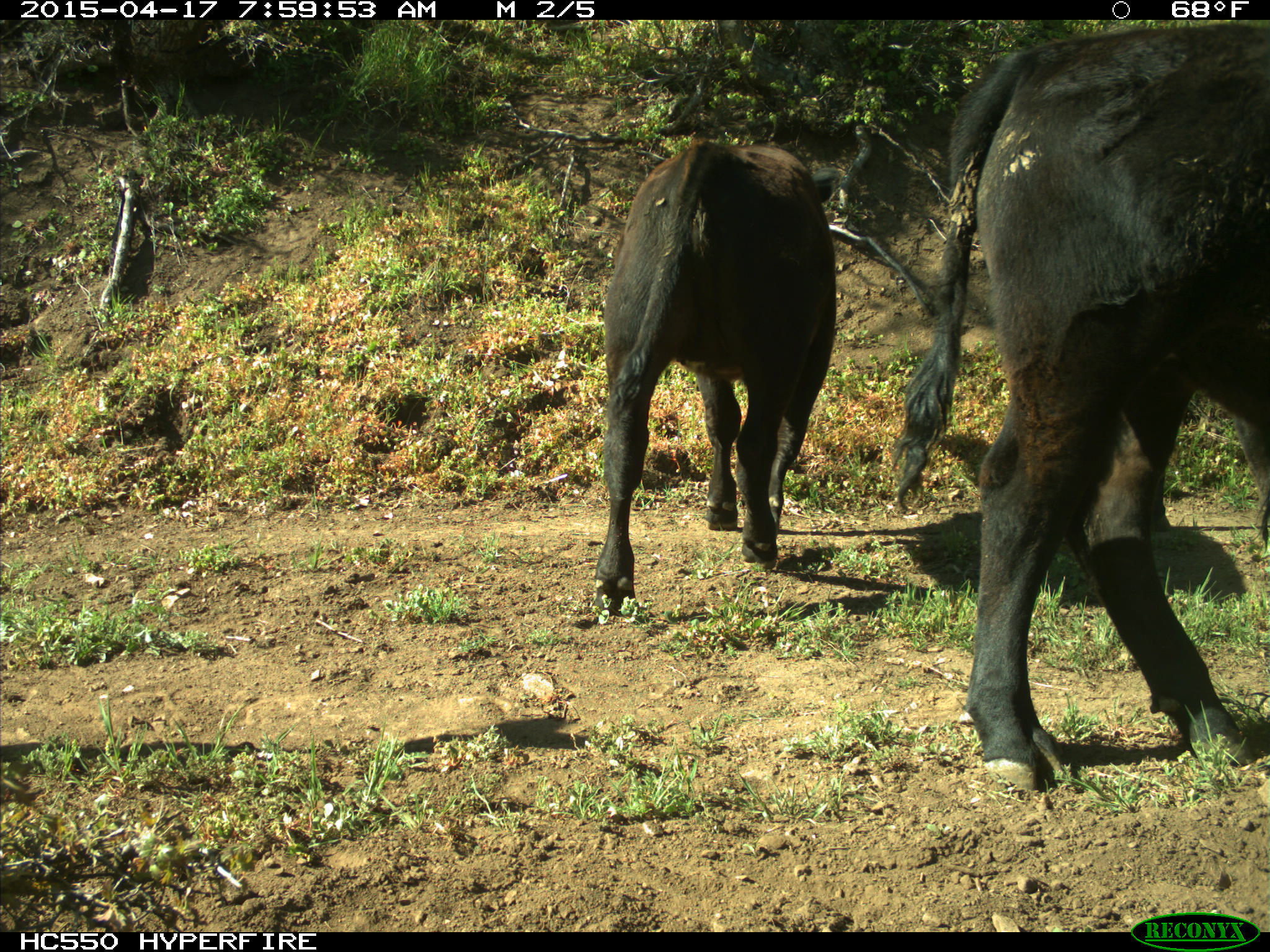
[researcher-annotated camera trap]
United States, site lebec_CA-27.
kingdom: Animalia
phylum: Chordata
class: Mammalia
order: Artiodactyla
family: Bovidae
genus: Bos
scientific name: Bos taurus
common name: domestic cow